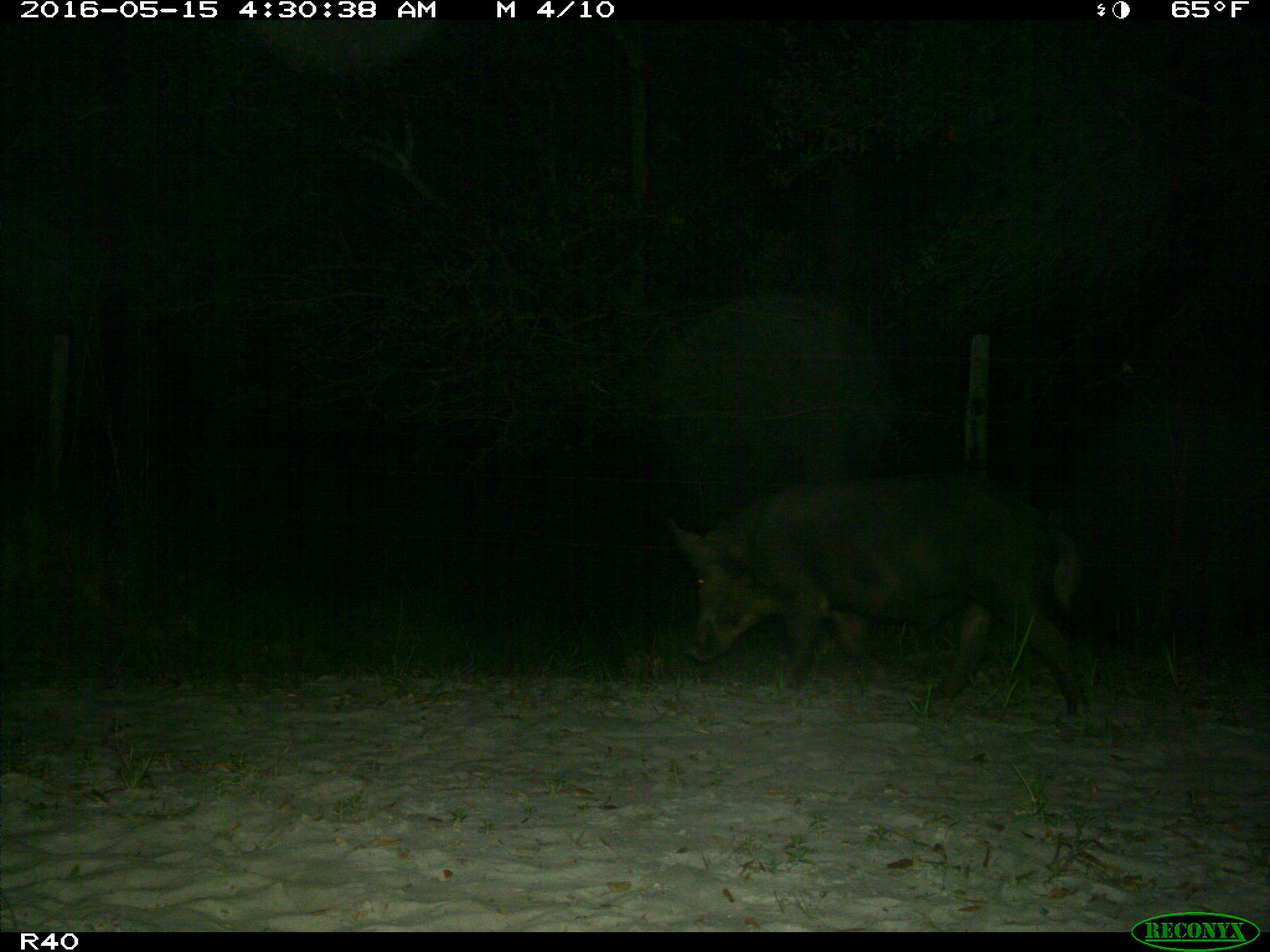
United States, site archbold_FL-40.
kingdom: Animalia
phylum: Chordata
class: Mammalia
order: Artiodactyla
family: Suidae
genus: Sus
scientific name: Sus scrofa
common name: wild boar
Sus scrofa (wild boar).